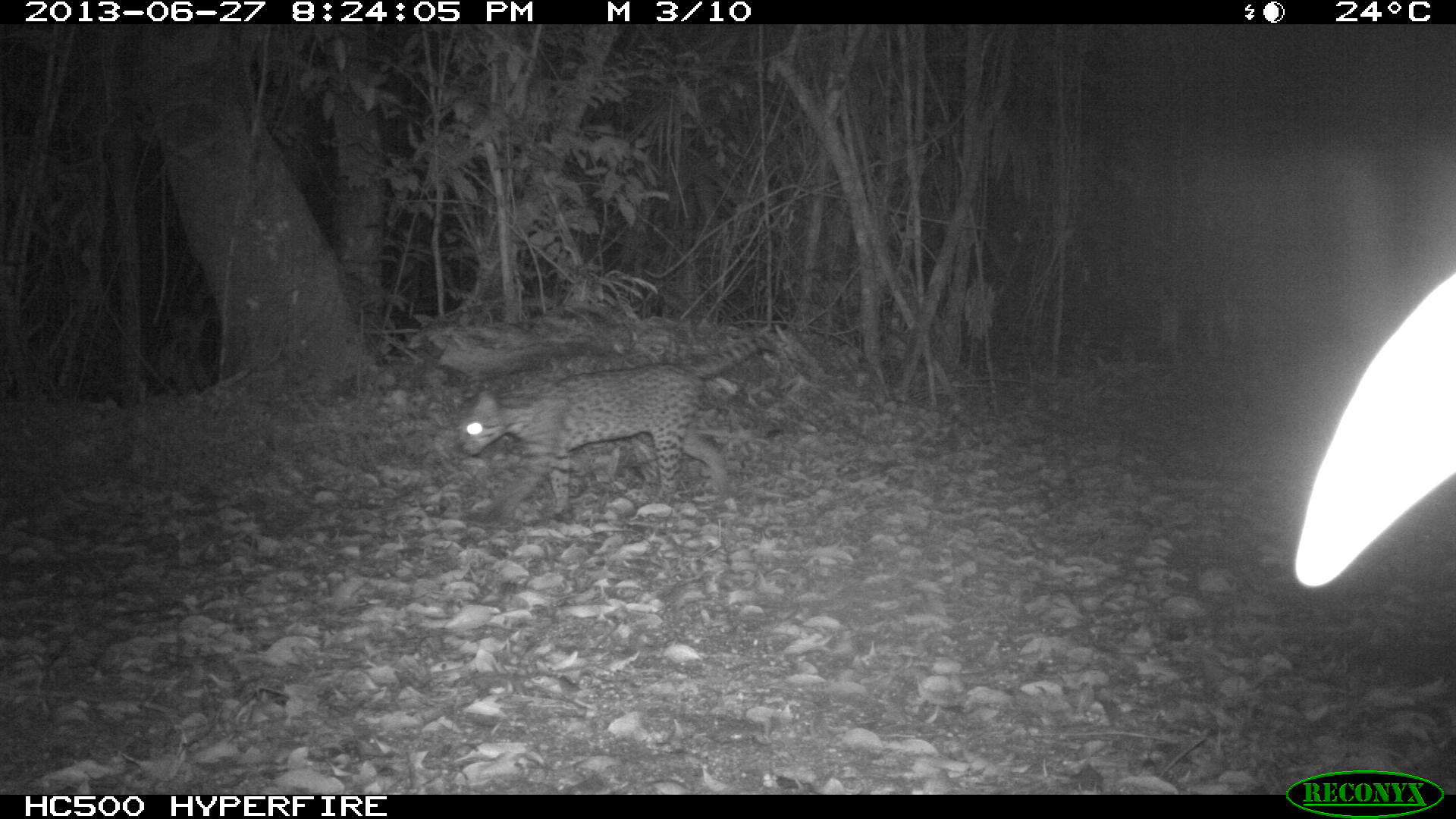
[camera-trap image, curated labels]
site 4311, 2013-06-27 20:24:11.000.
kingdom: Animalia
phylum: Chordata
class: Mammalia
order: Carnivora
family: Felidae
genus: Leopardus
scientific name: Leopardus pardalis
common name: ocelot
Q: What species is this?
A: Leopardus pardalis (ocelot).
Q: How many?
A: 1.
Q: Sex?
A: Female.